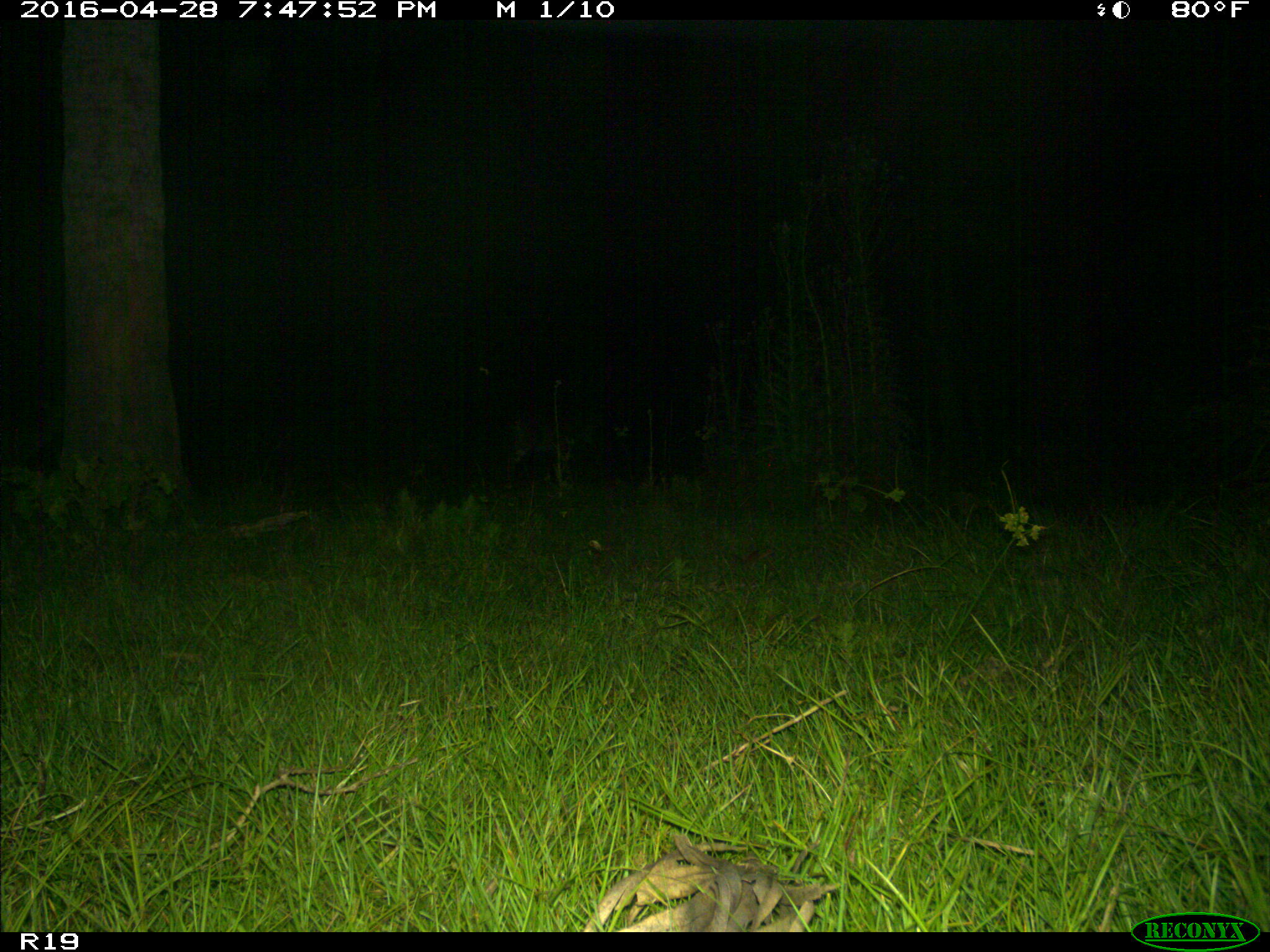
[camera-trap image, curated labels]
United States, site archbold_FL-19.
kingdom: Animalia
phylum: Chordata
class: Mammalia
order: Artiodactyla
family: Bovidae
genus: Bos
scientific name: Bos taurus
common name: domestic cow